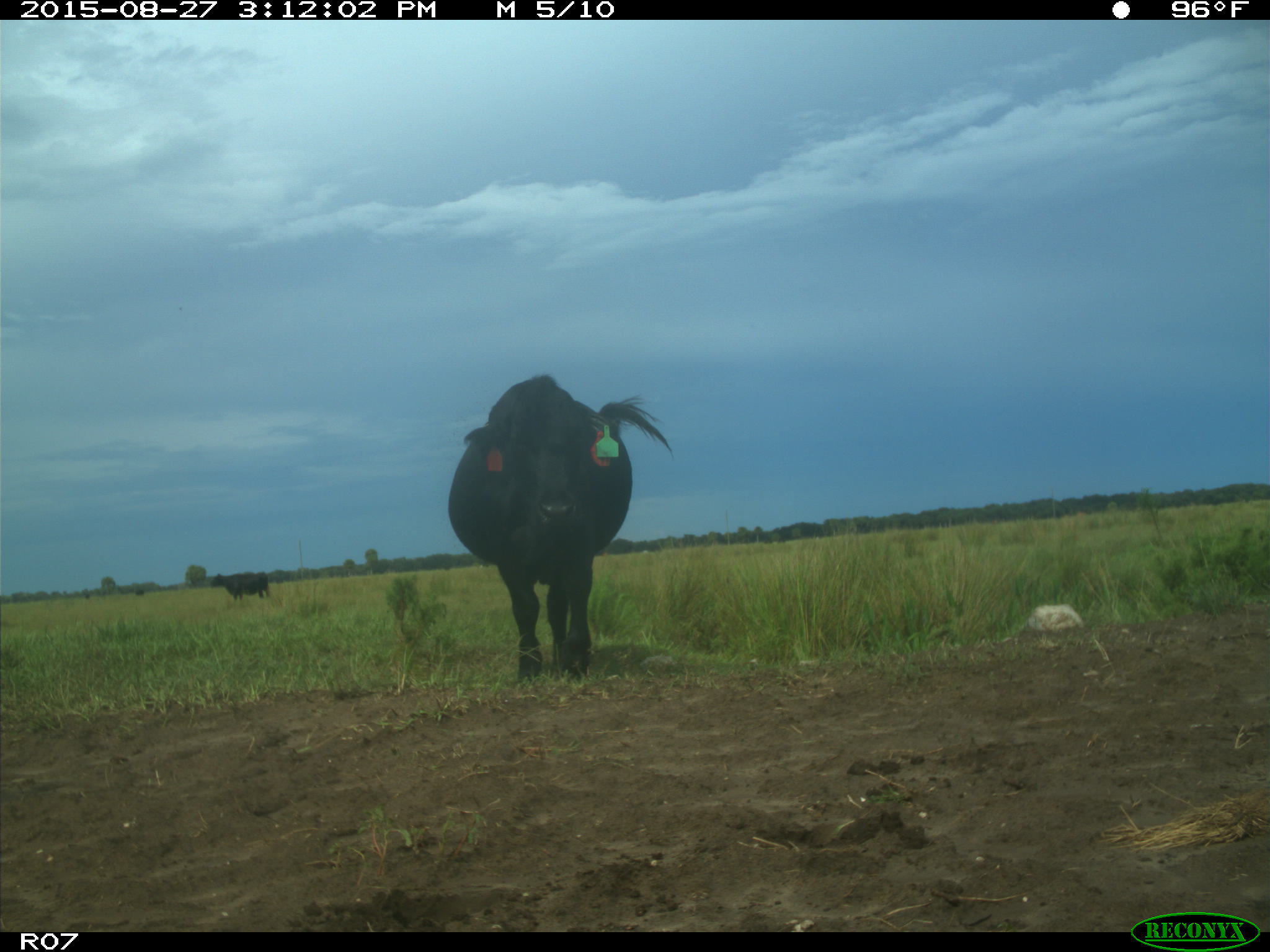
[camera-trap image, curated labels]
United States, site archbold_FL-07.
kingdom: Animalia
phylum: Chordata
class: Mammalia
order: Artiodactyla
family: Bovidae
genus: Bos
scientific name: Bos taurus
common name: domestic cow